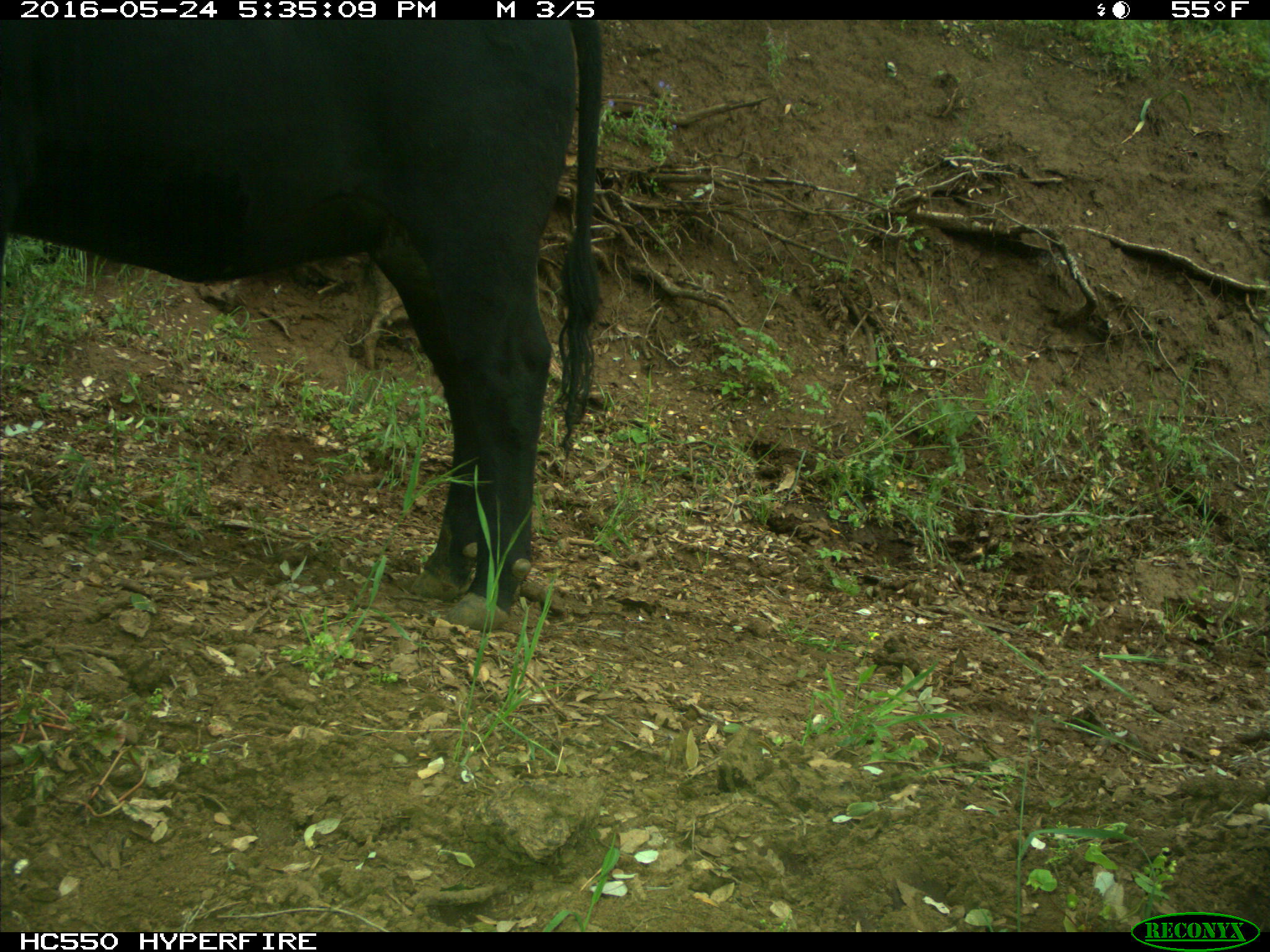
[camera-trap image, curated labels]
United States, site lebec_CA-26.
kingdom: Animalia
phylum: Chordata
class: Mammalia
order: Artiodactyla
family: Bovidae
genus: Bos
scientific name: Bos taurus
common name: domestic cow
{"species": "Bos taurus (domestic cow)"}